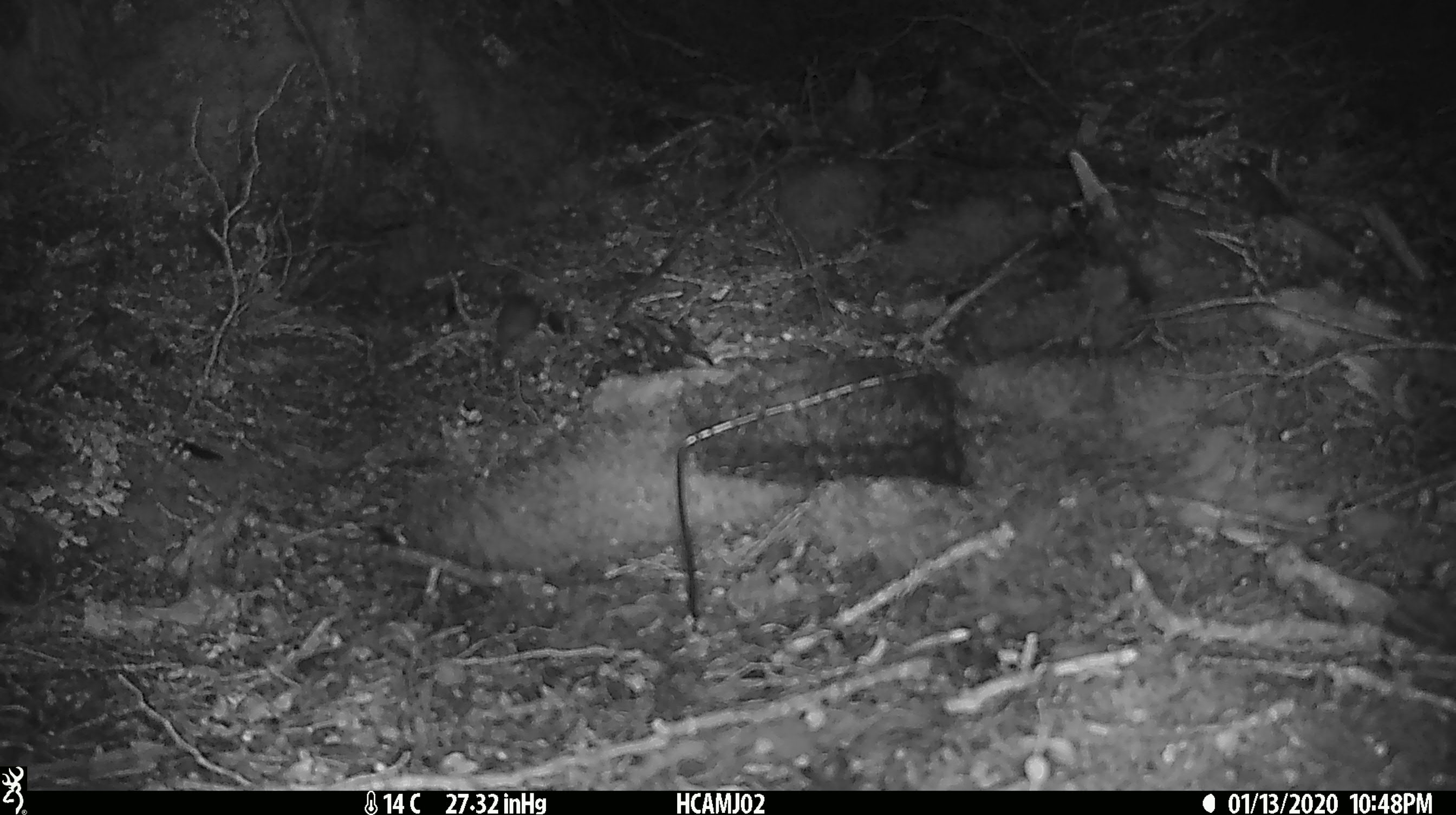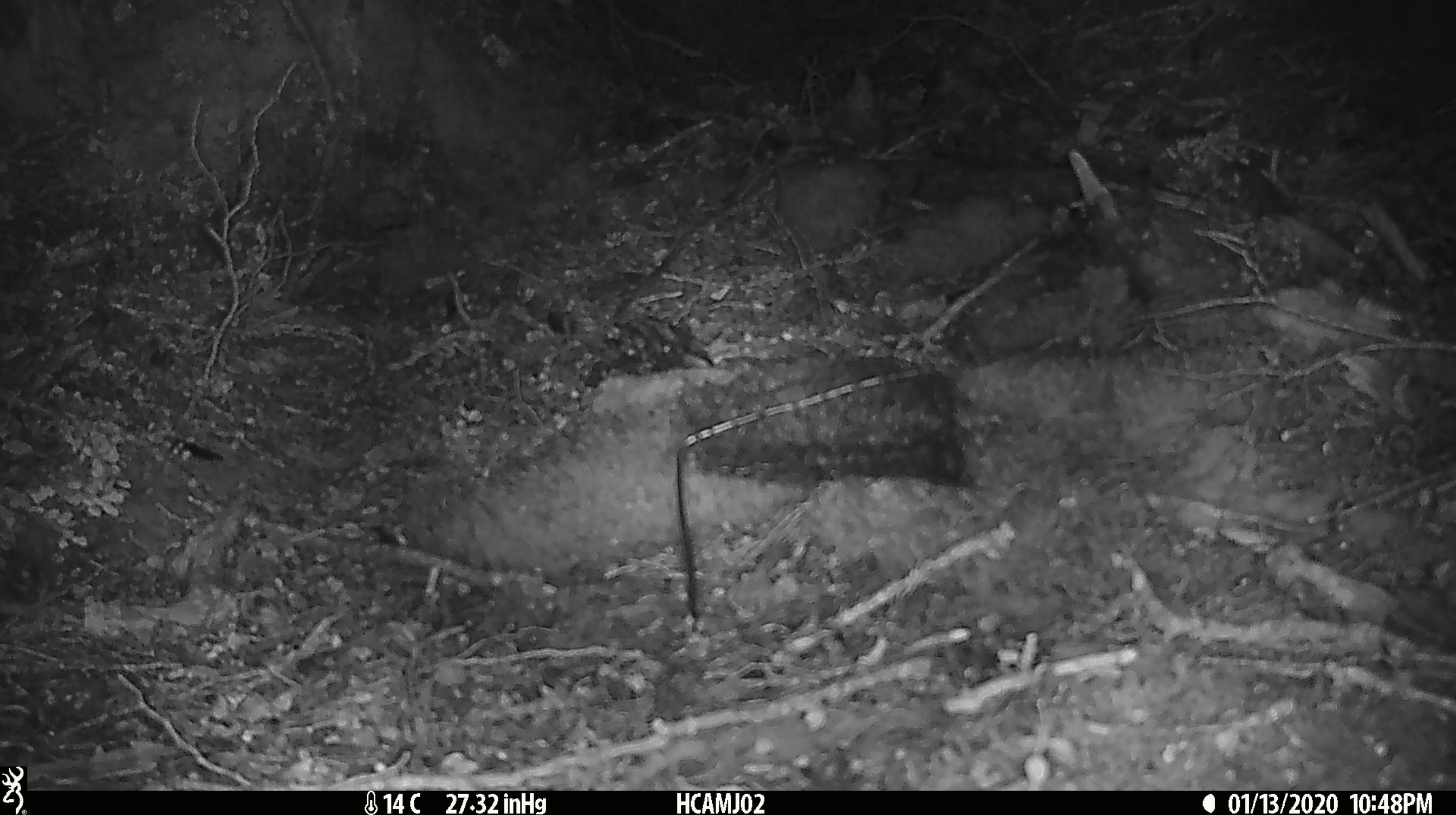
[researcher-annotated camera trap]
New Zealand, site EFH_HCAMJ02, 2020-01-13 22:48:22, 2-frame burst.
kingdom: Animalia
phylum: Chordata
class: Mammalia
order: Rodentia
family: Muridae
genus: Mus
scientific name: Mus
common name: mouse